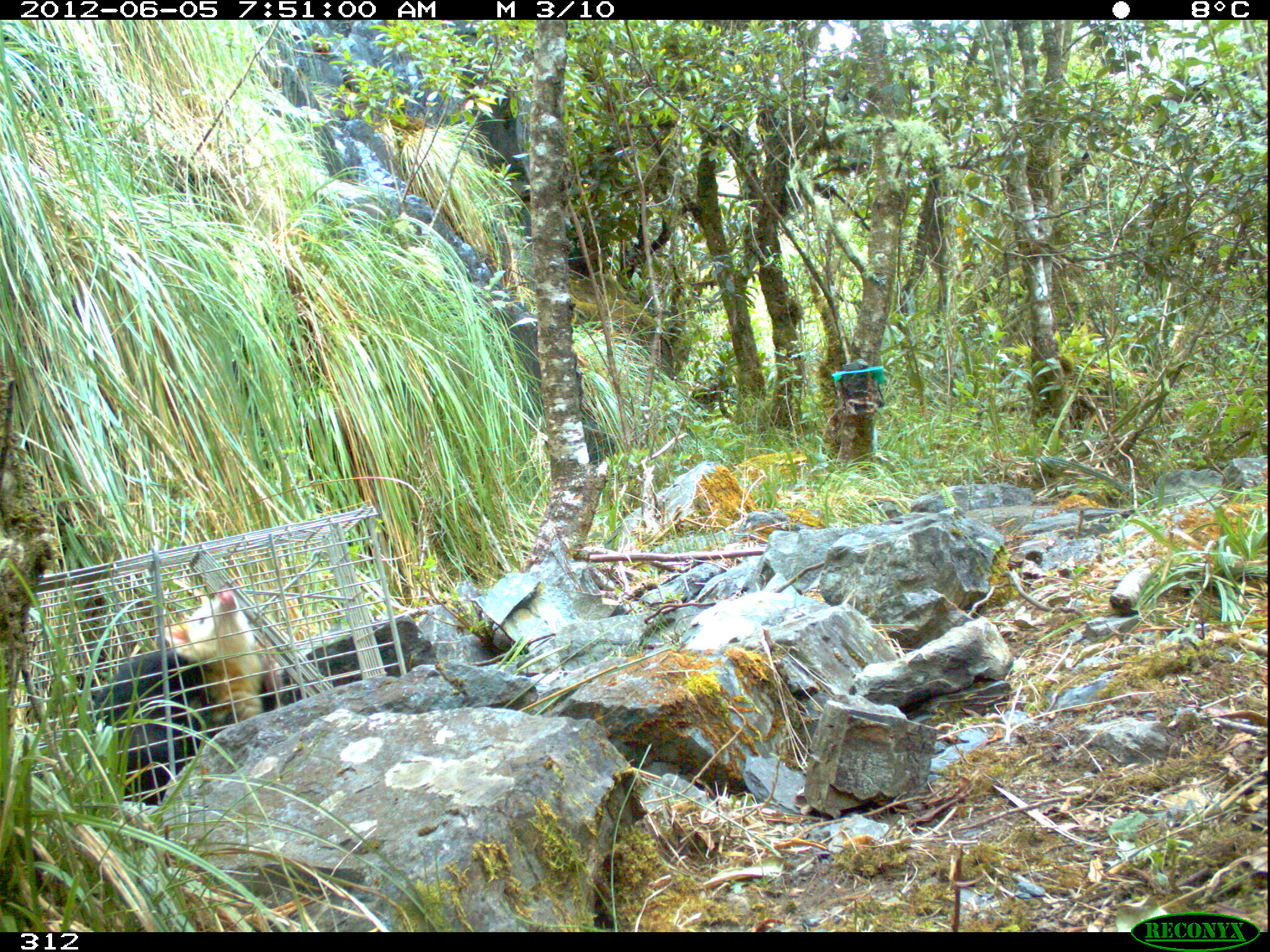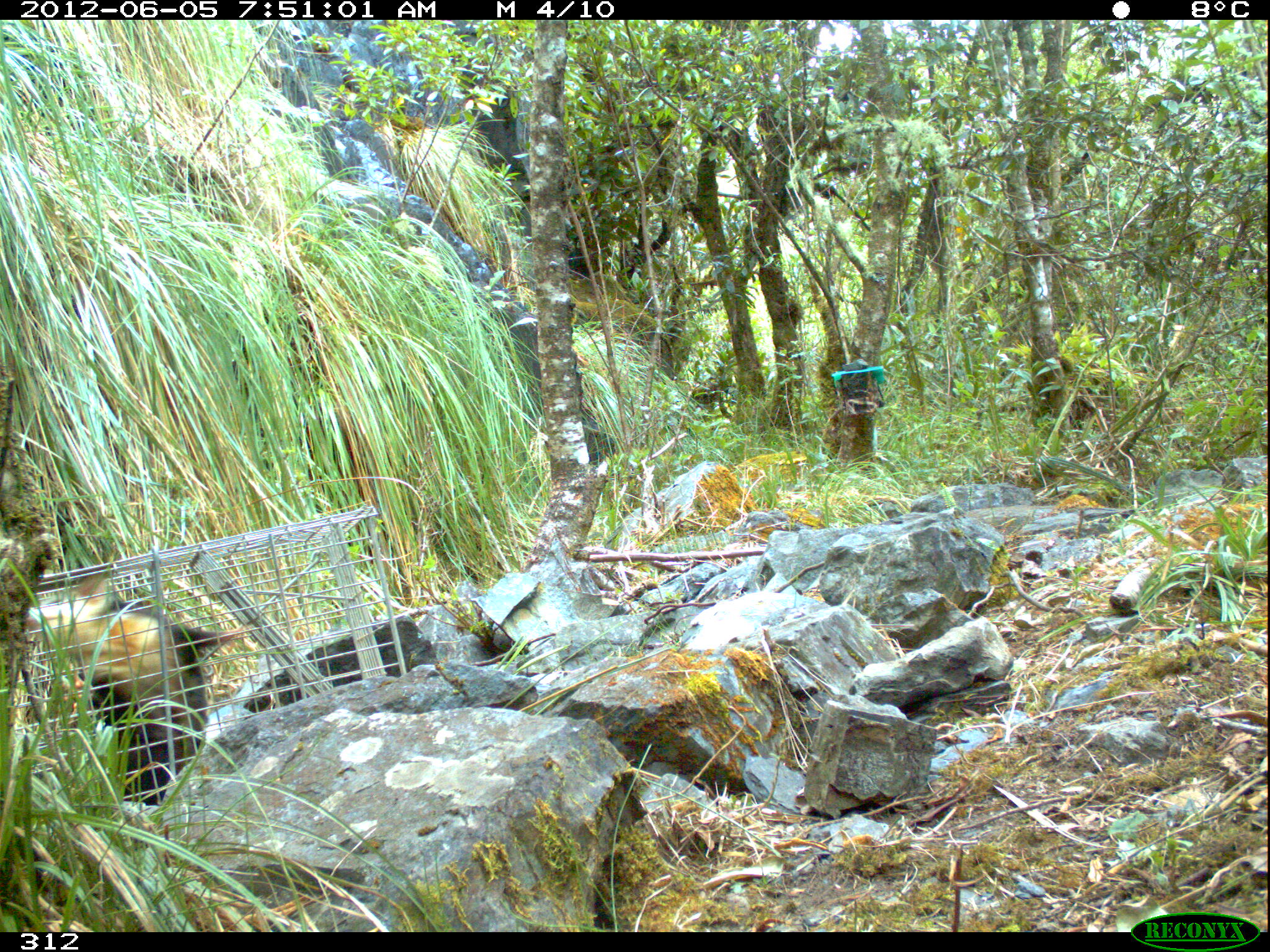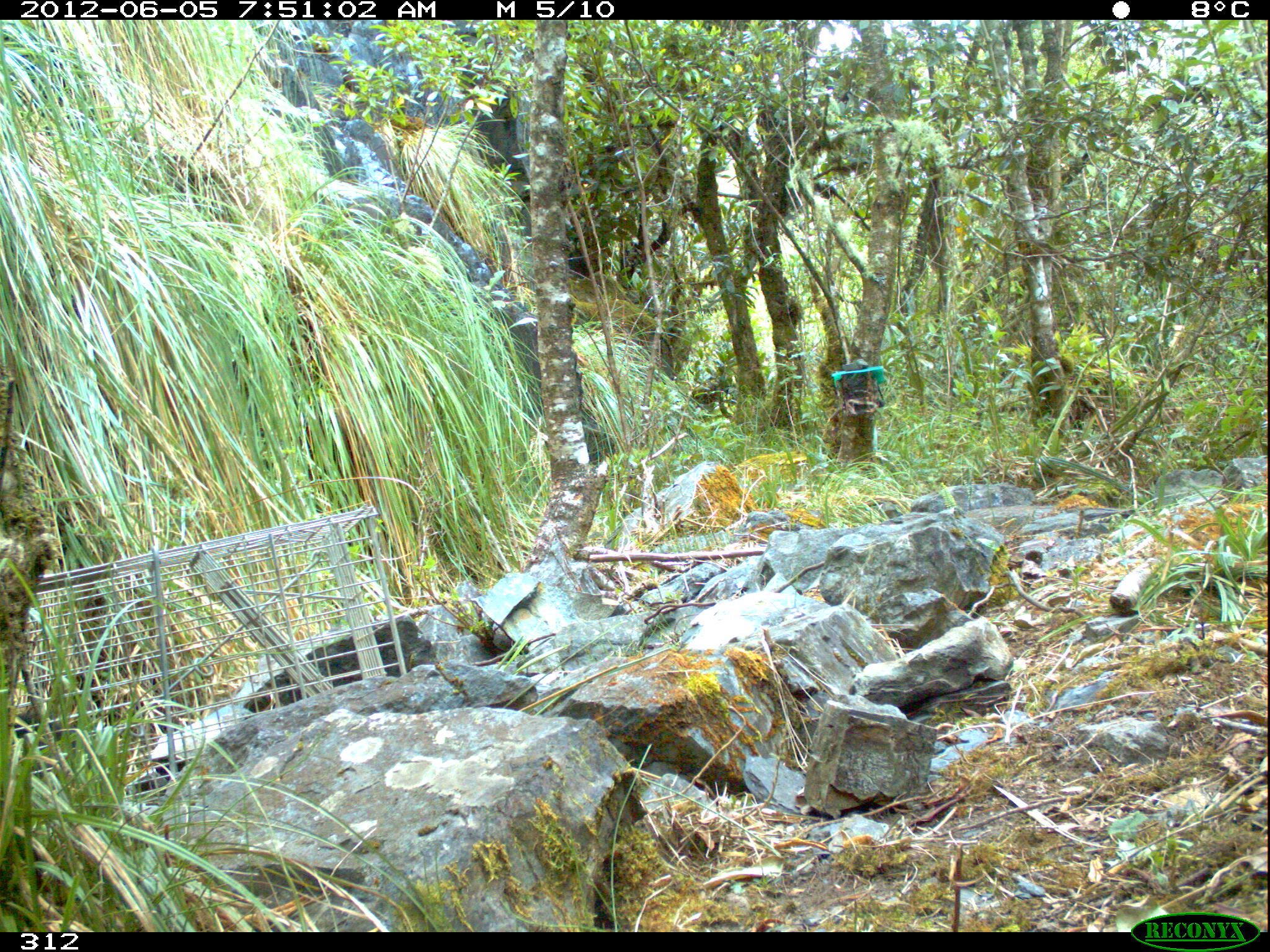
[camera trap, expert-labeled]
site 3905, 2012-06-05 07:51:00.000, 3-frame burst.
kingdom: Animalia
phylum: Chordata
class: Mammalia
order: Didelphimorphia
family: Didelphidae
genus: Didelphis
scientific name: Didelphis pernigra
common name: andean white-eared opossum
Didelphis pernigra (andean white-eared opossum).